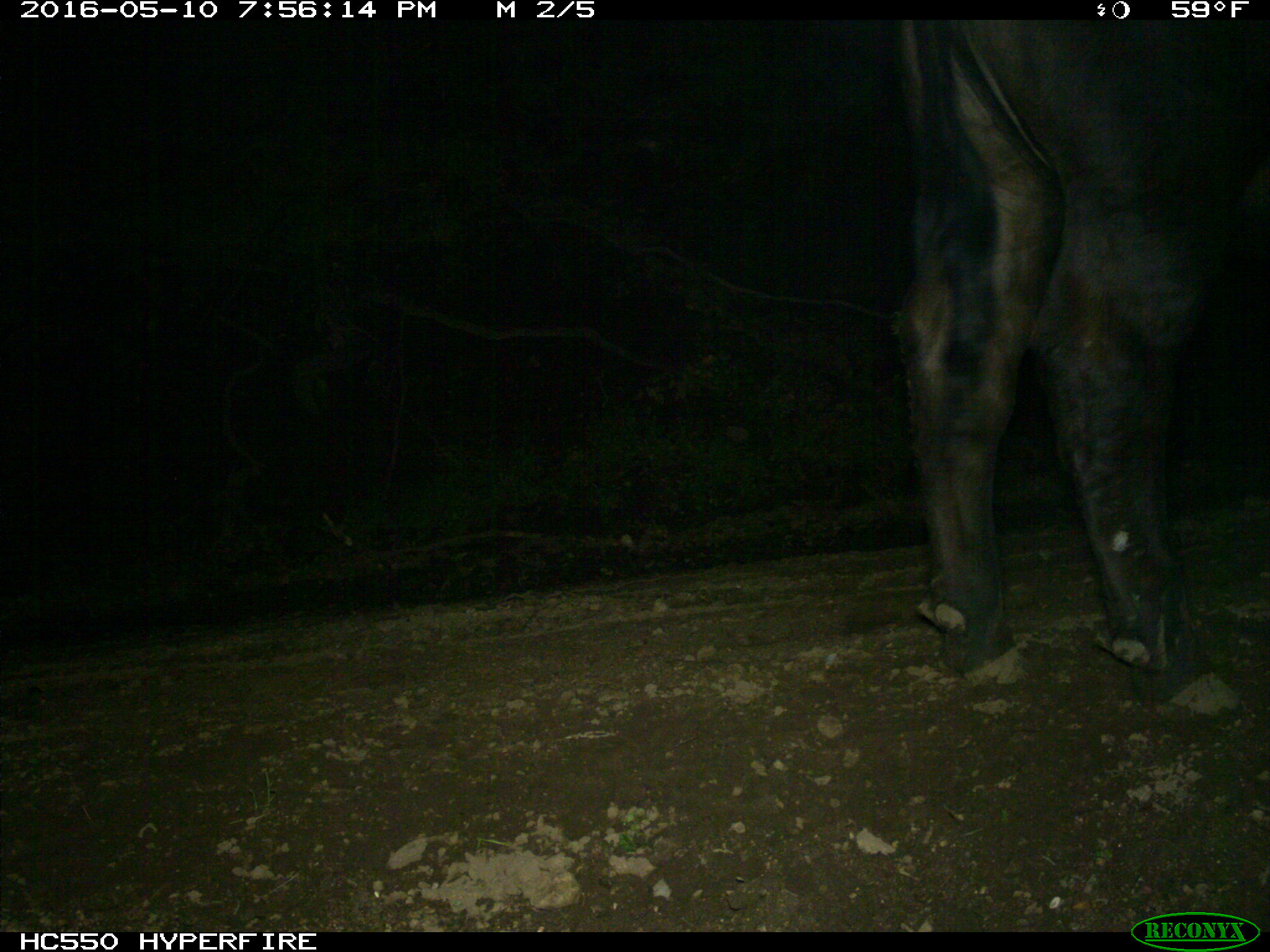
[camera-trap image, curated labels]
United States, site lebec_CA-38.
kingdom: Animalia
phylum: Chordata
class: Mammalia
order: Artiodactyla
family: Bovidae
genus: Bos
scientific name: Bos taurus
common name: domestic cow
Bos taurus (domestic cow).